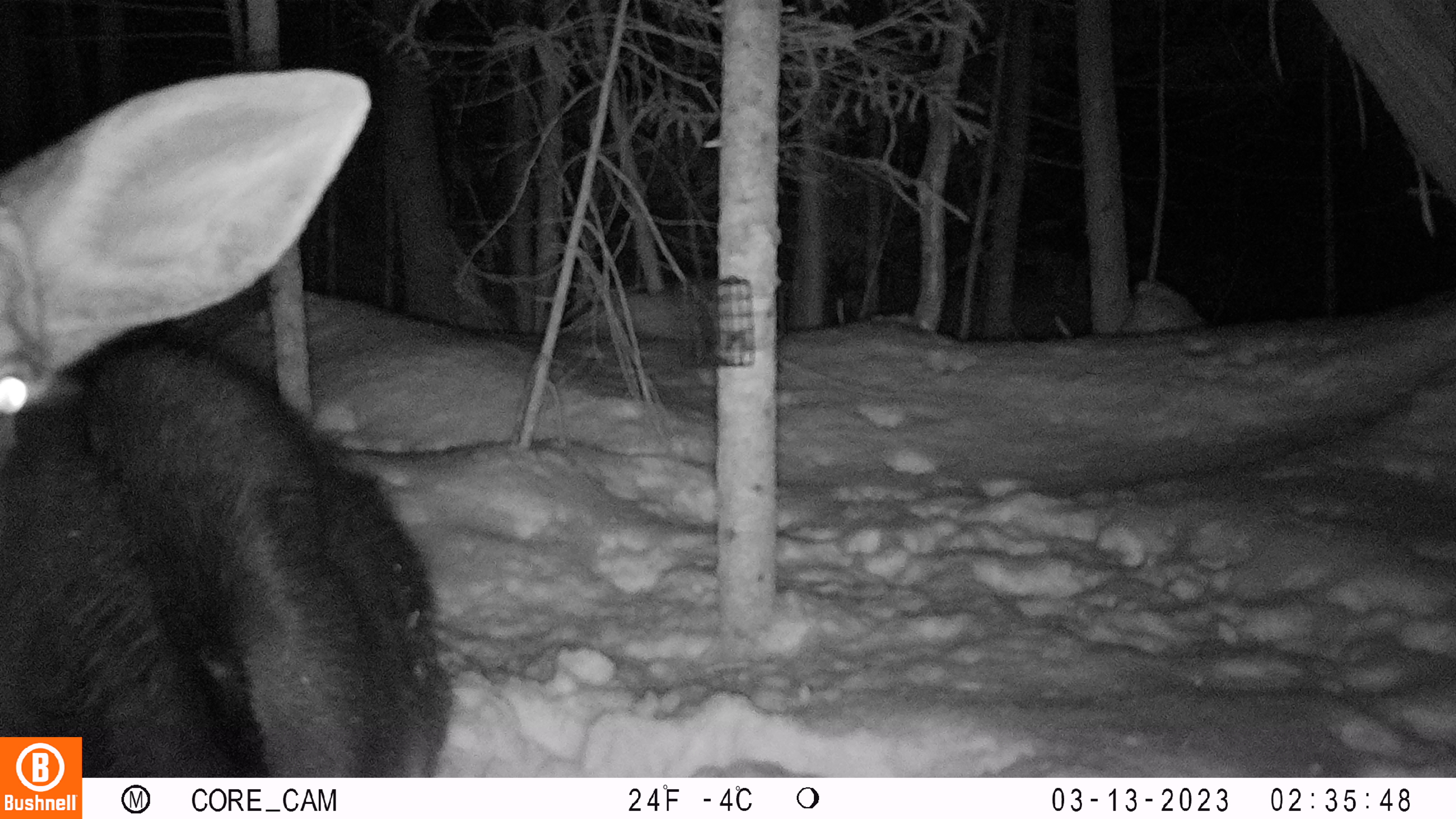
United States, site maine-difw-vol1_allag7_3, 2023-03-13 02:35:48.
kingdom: Animalia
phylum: Chordata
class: Mammalia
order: Artiodactyla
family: Cervidae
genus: Alces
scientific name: Alces alces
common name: moose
Moose (Alces alces).